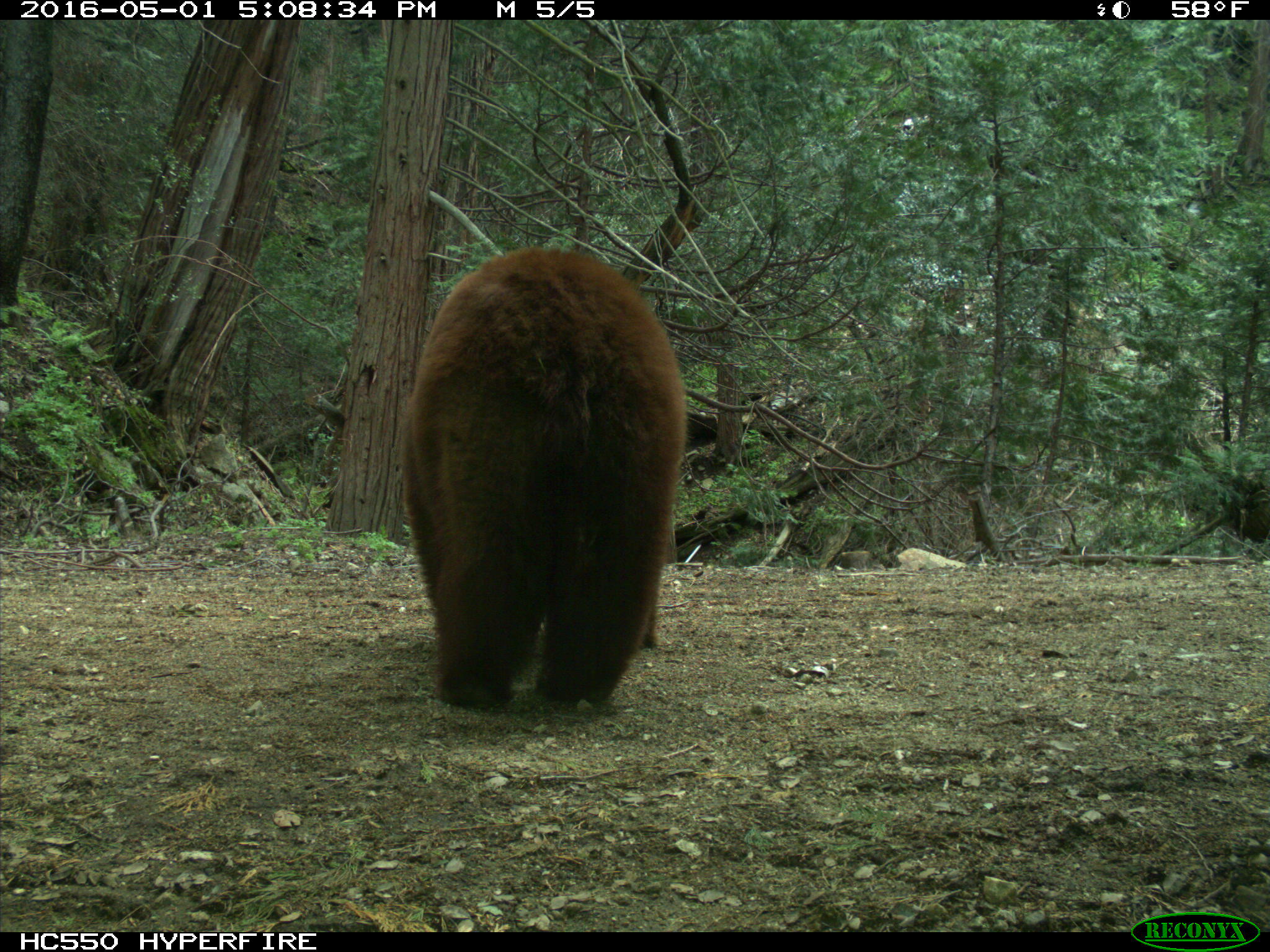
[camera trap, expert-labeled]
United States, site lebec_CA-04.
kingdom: Animalia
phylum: Chordata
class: Mammalia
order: Carnivora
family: Ursidae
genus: Ursus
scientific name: Ursus americanus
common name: american black bear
Ursus americanus (american black bear).